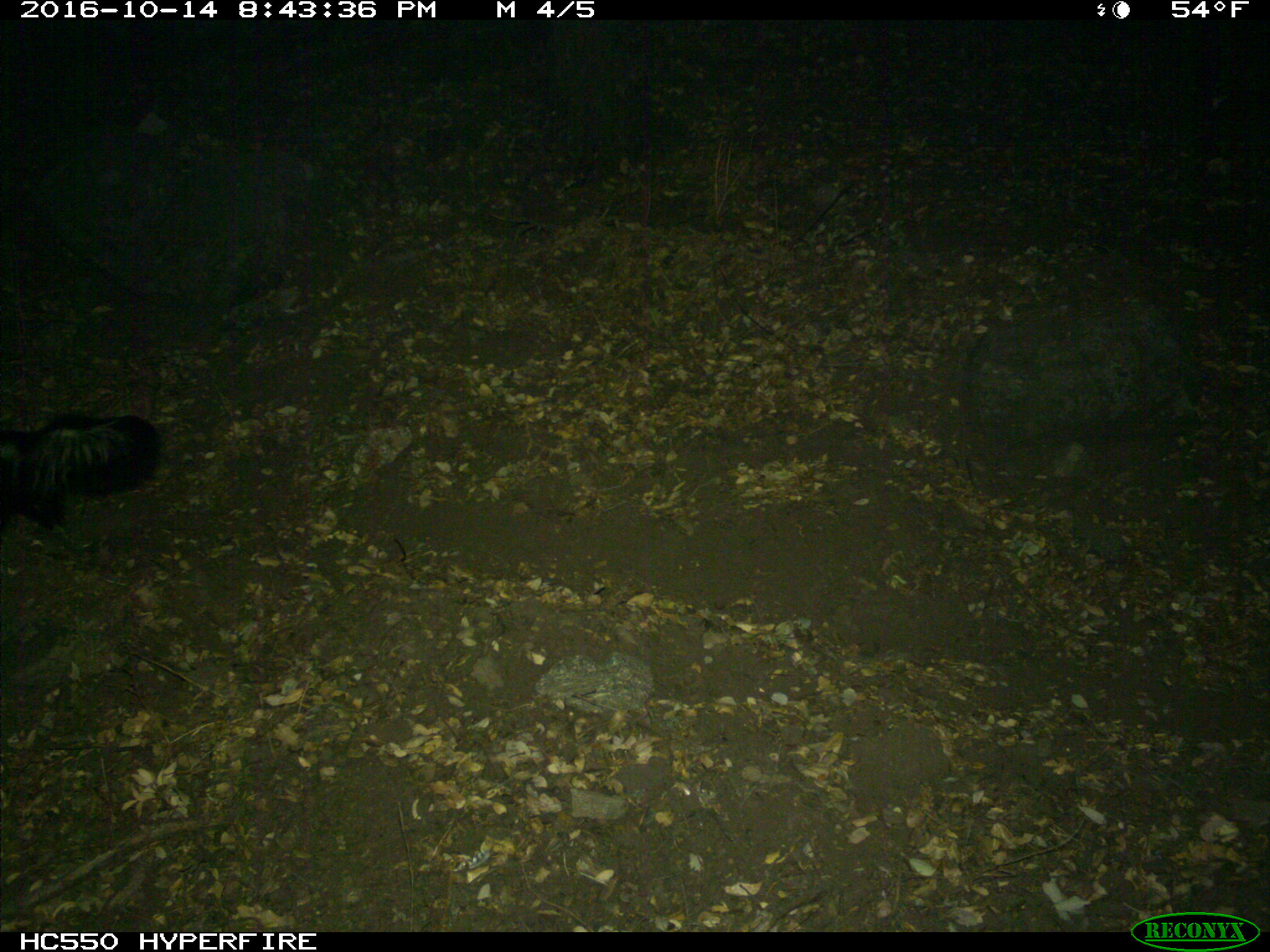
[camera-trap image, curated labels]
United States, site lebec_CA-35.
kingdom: Animalia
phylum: Chordata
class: Mammalia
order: Carnivora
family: Mephitidae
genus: Mephitis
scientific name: Mephitis mephitis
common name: striped skunk